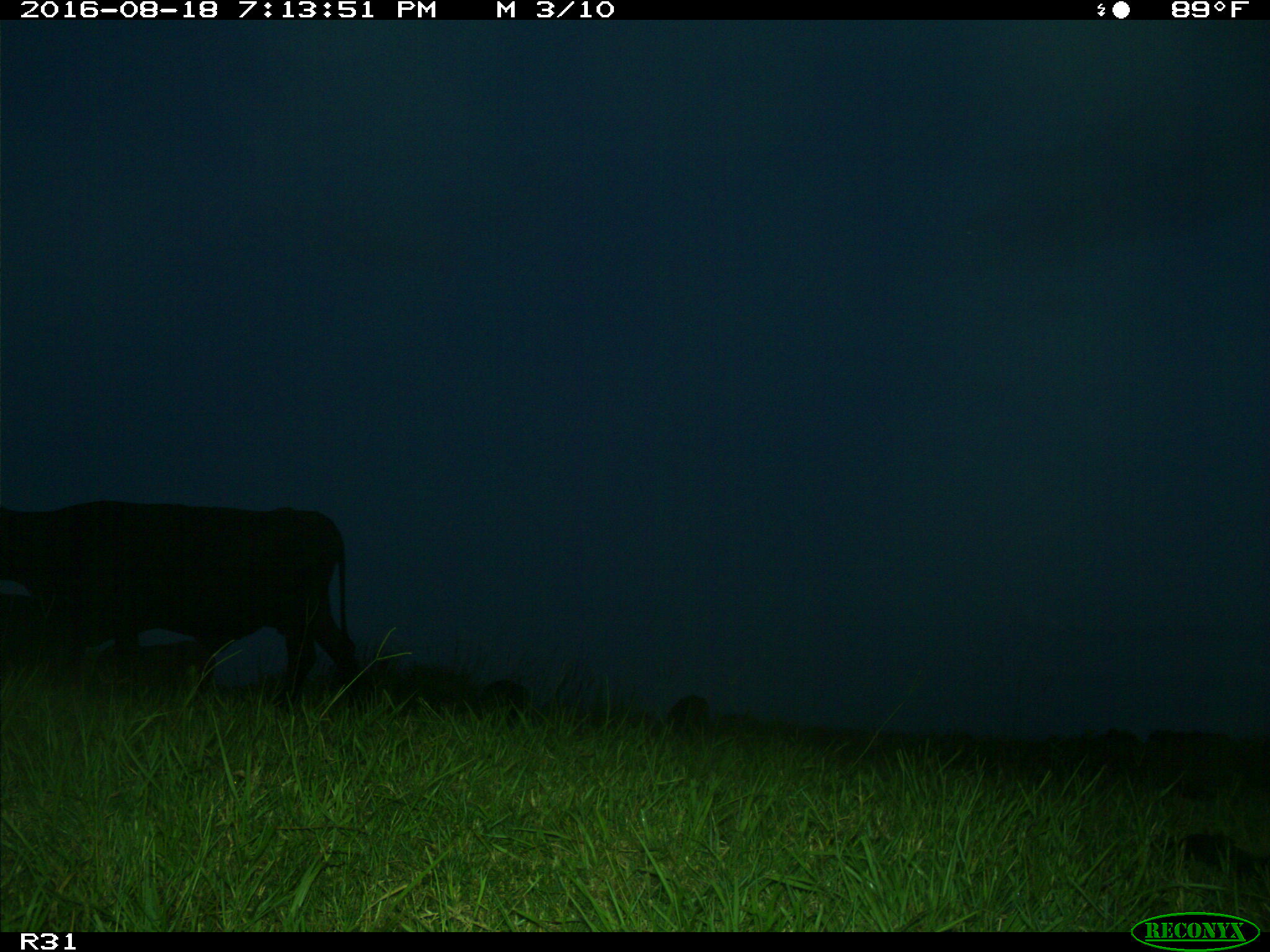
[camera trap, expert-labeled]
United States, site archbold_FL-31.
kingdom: Animalia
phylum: Chordata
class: Mammalia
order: Artiodactyla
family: Bovidae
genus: Bos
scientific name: Bos taurus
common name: domestic cow